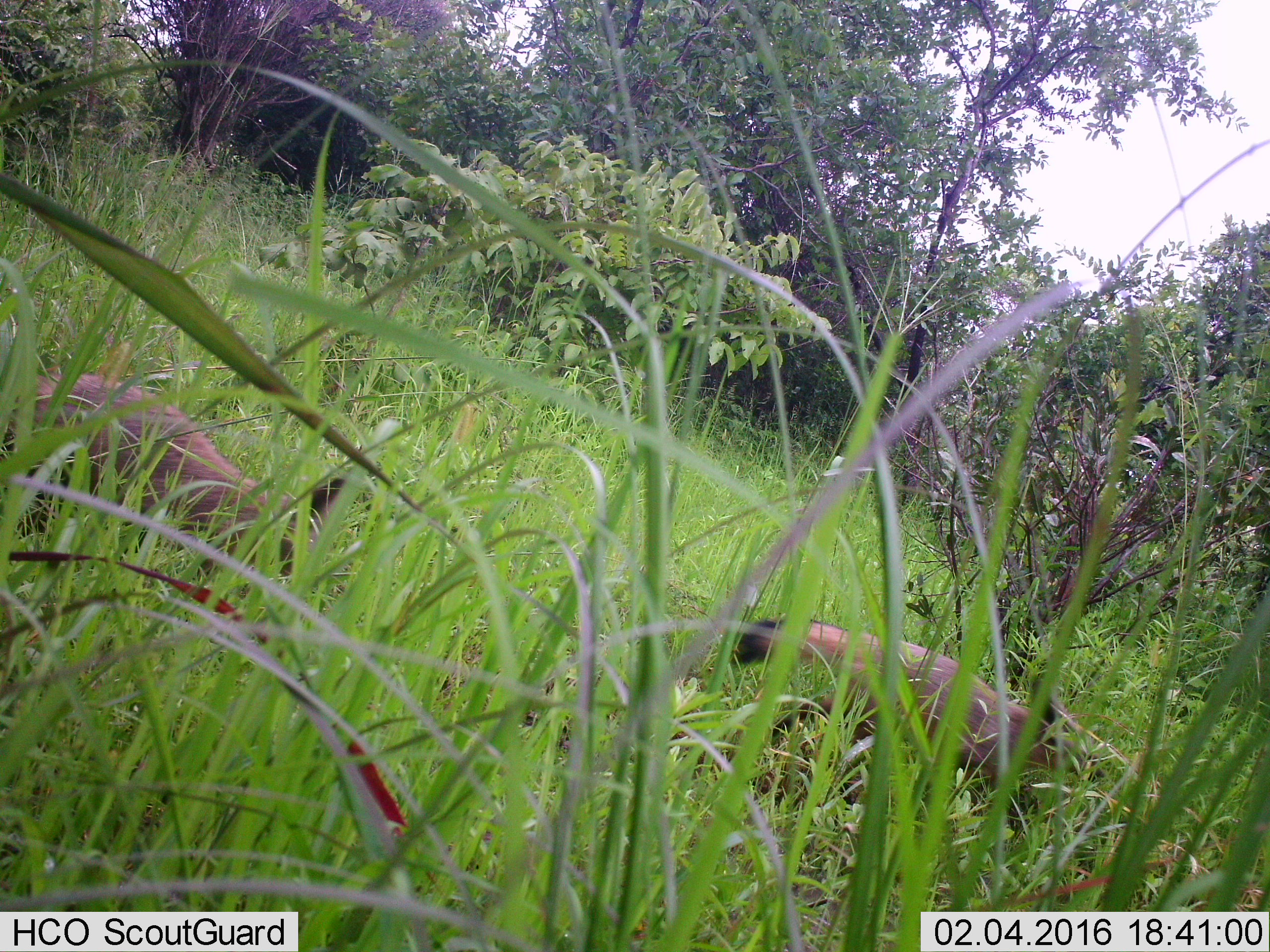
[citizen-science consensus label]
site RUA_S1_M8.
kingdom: Animalia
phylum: Chordata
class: Mammalia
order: Carnivora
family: Canidae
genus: Otocyon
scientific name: Otocyon megalotis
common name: bat-eared fox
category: foxbateared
Foxbateared (bat-eared fox) (Otocyon megalotis), count 2. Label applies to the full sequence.